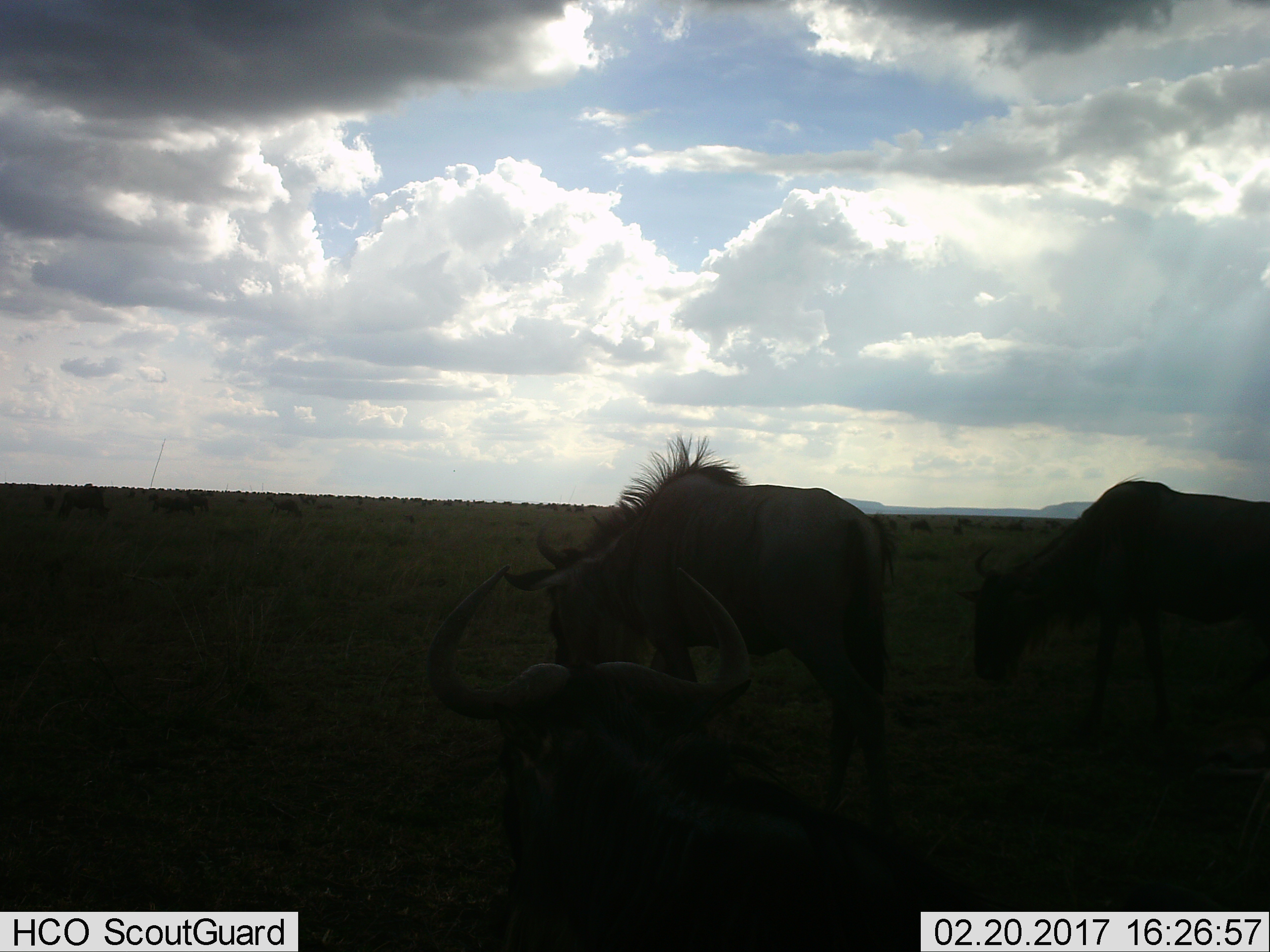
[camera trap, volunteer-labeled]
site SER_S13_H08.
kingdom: Animalia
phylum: Chordata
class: Mammalia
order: Artiodactyla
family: Bovidae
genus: Connochaetes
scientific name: Connochaetes taurinus taurinus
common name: blue wildebeest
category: wildebeestblue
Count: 3.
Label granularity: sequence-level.